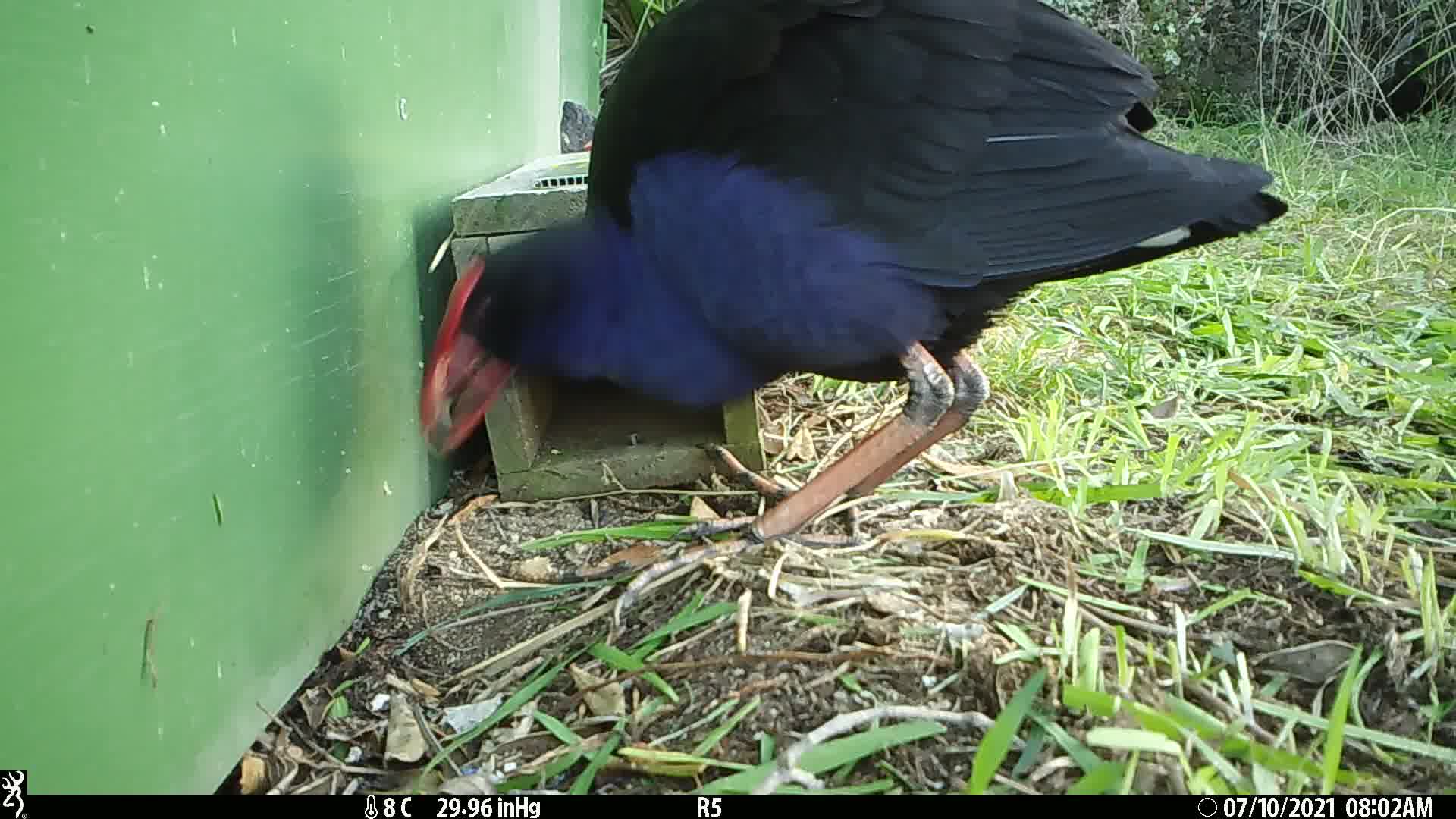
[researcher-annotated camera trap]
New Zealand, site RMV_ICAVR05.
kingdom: Animalia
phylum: Chordata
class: Aves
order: Gruiformes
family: Rallidae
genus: Porphyrio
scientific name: Porphyrio melanotus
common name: australasian swamphen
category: pukeko